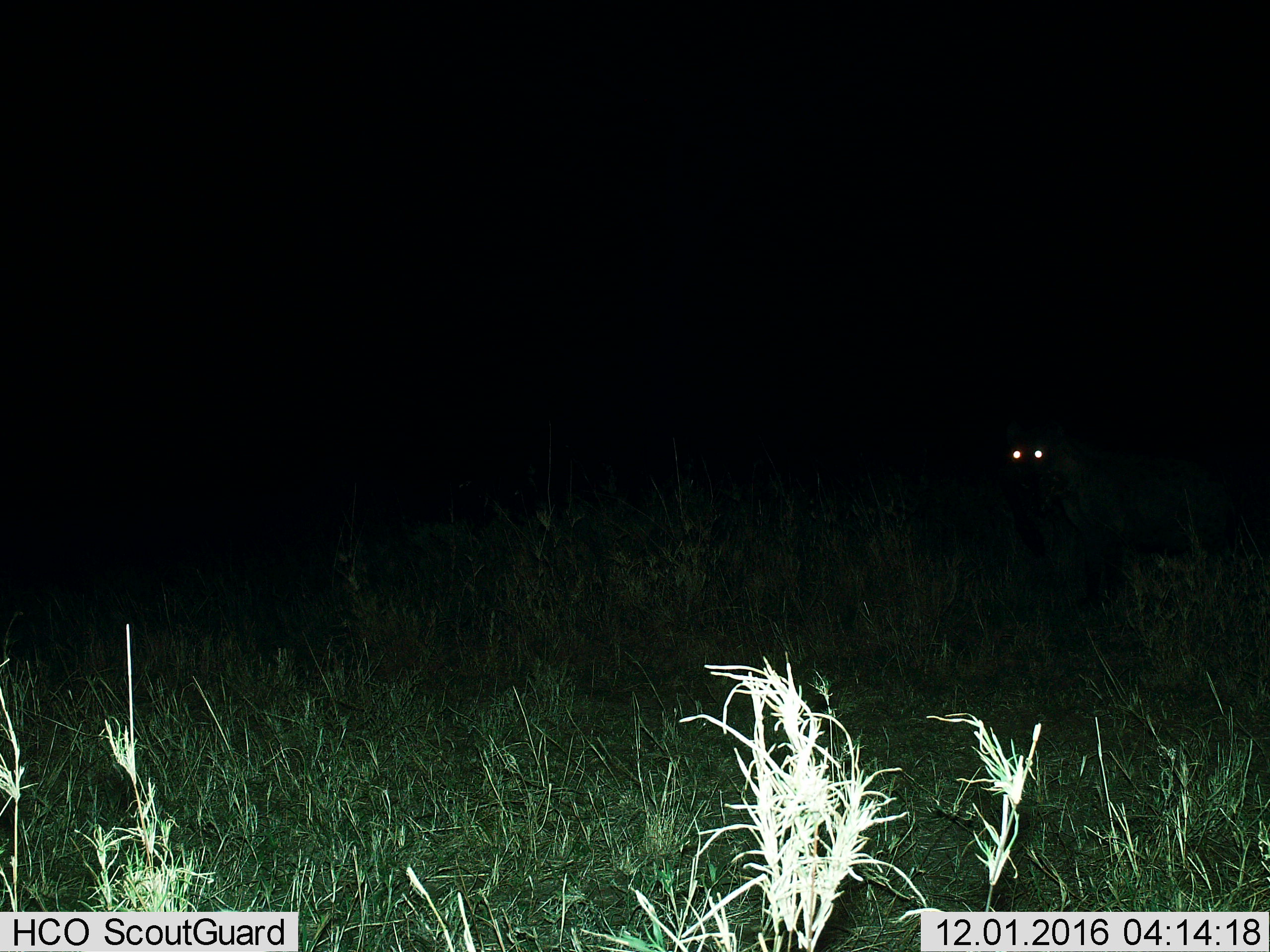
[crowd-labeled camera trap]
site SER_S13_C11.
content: unidentified animal